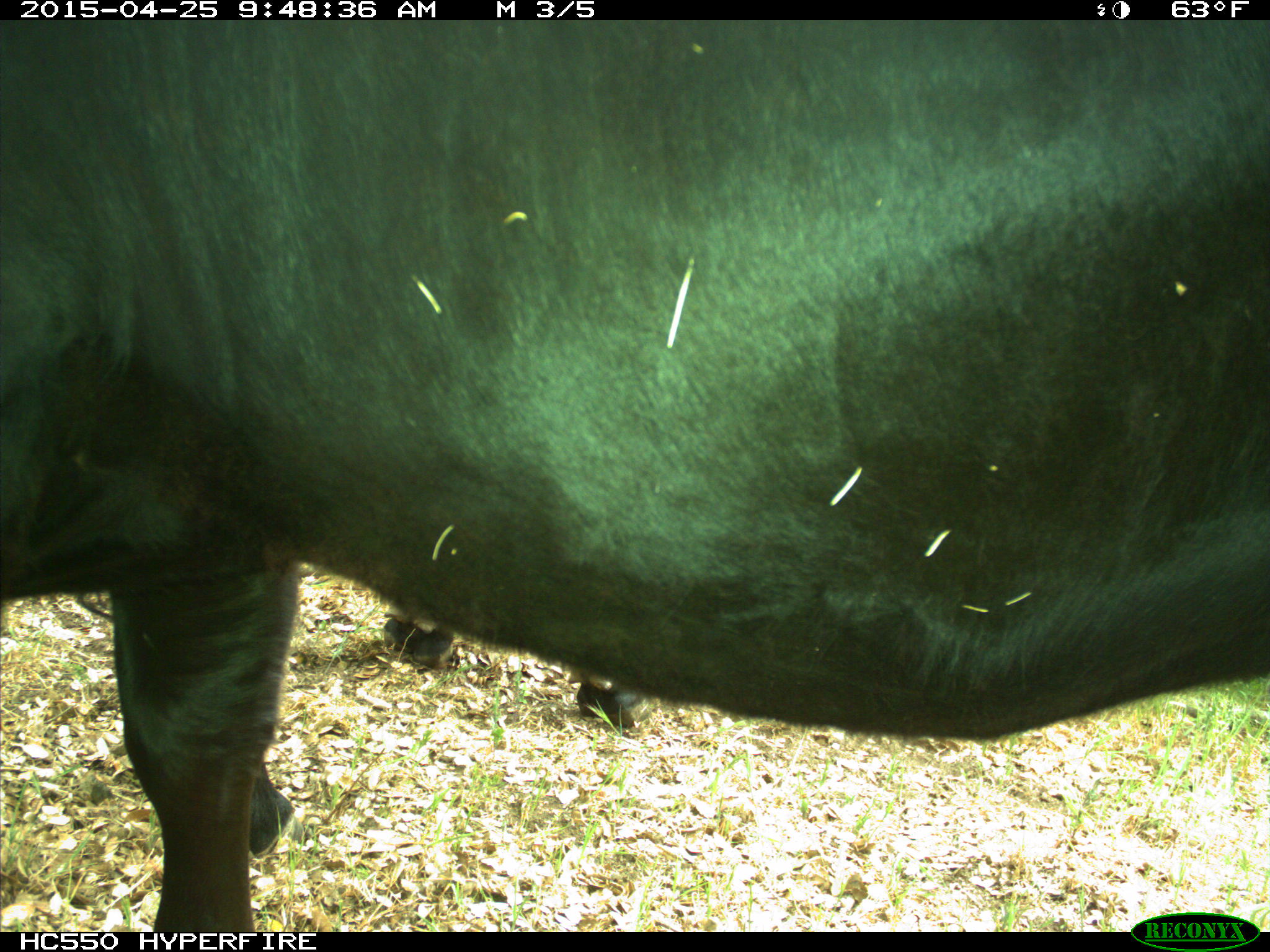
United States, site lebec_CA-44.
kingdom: Animalia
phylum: Chordata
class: Mammalia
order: Artiodactyla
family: Suidae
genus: Sus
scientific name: Sus scrofa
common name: wild boar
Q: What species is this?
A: Sus scrofa (wild boar).